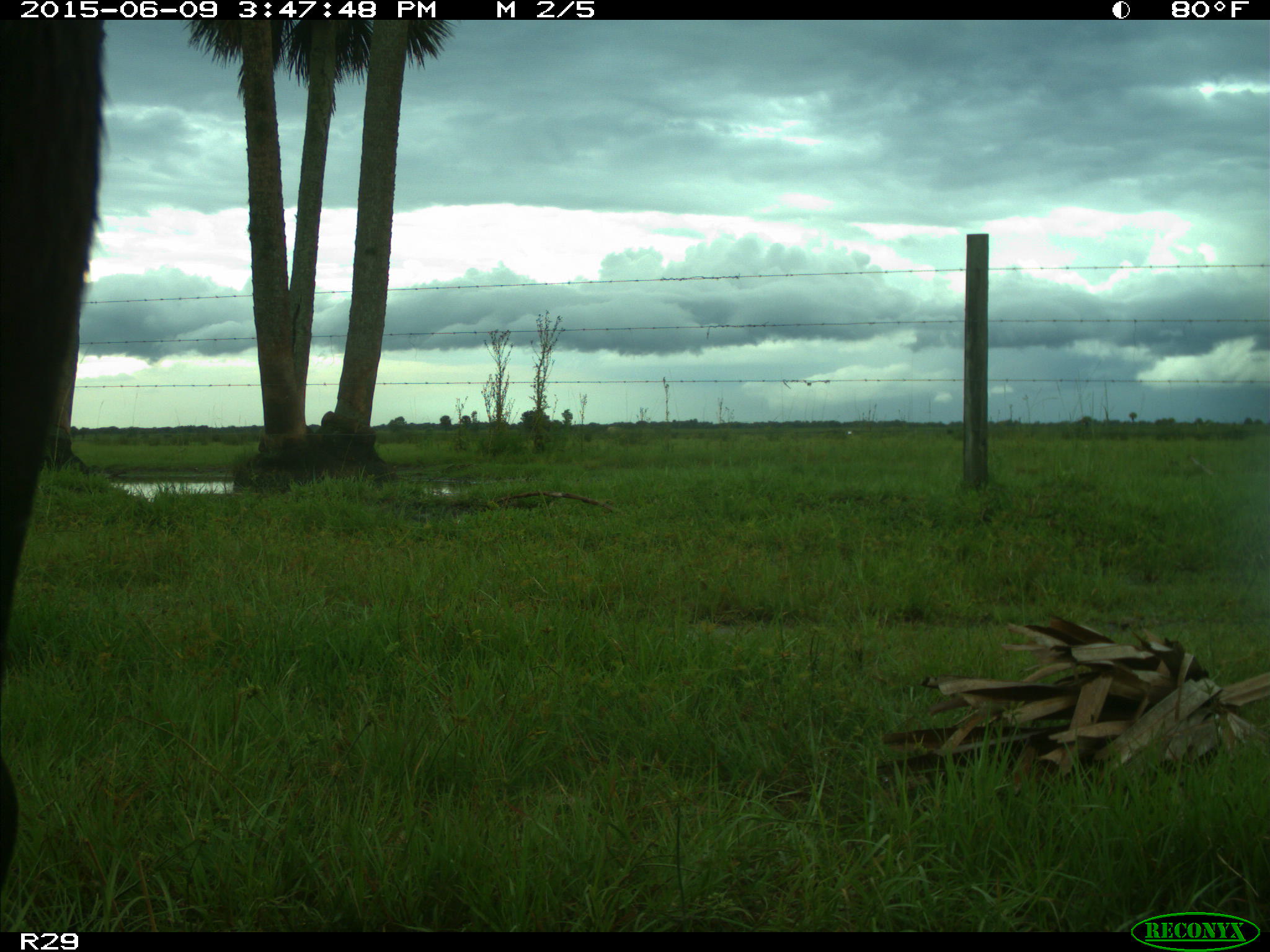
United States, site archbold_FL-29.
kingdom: Animalia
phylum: Chordata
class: Mammalia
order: Artiodactyla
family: Bovidae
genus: Bos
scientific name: Bos taurus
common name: domestic cow